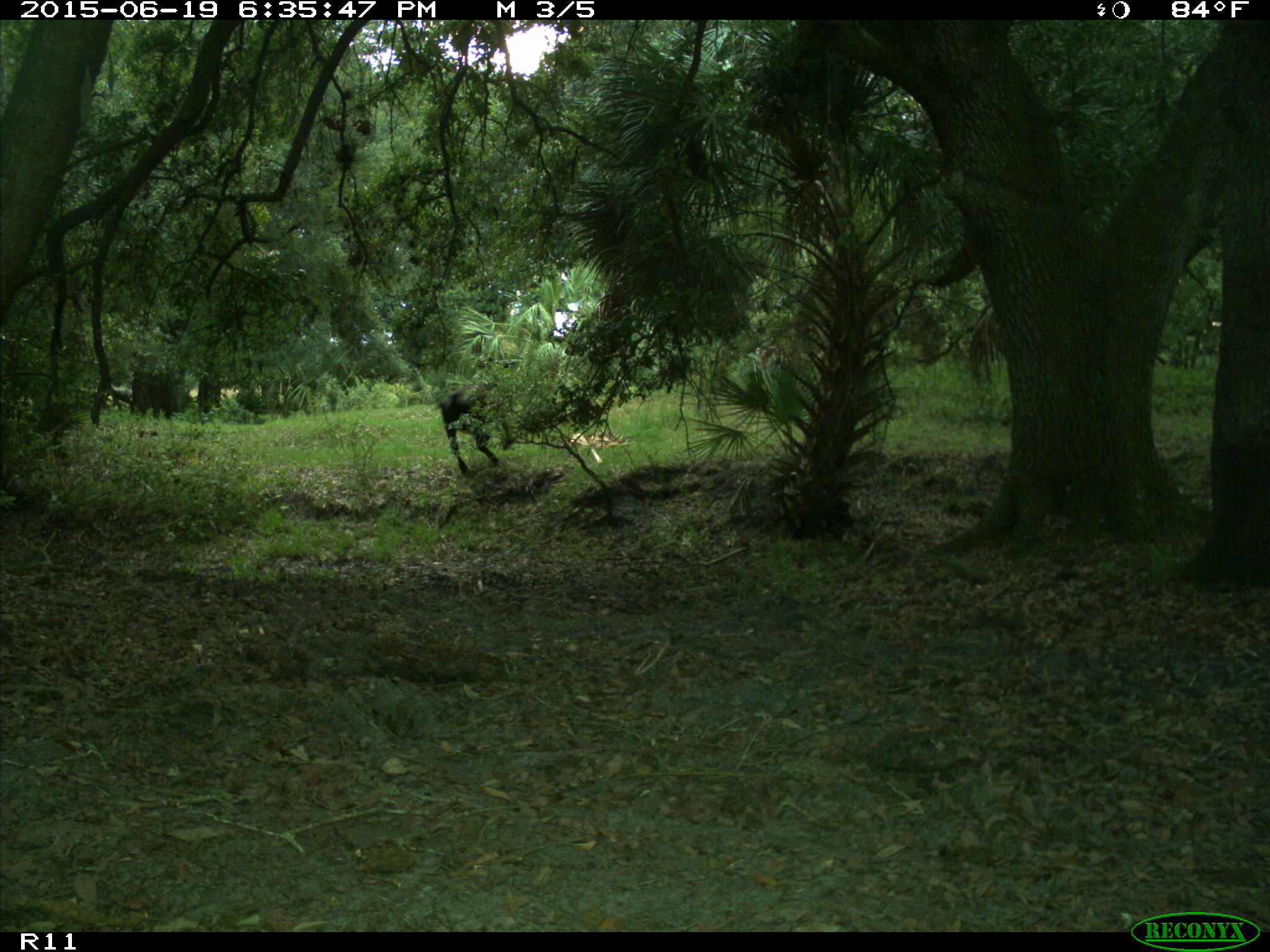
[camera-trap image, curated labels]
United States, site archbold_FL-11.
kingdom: Animalia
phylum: Chordata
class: Mammalia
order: Artiodactyla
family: Bovidae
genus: Bos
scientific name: Bos taurus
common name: domestic cow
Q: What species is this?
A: Bos taurus (domestic cow).